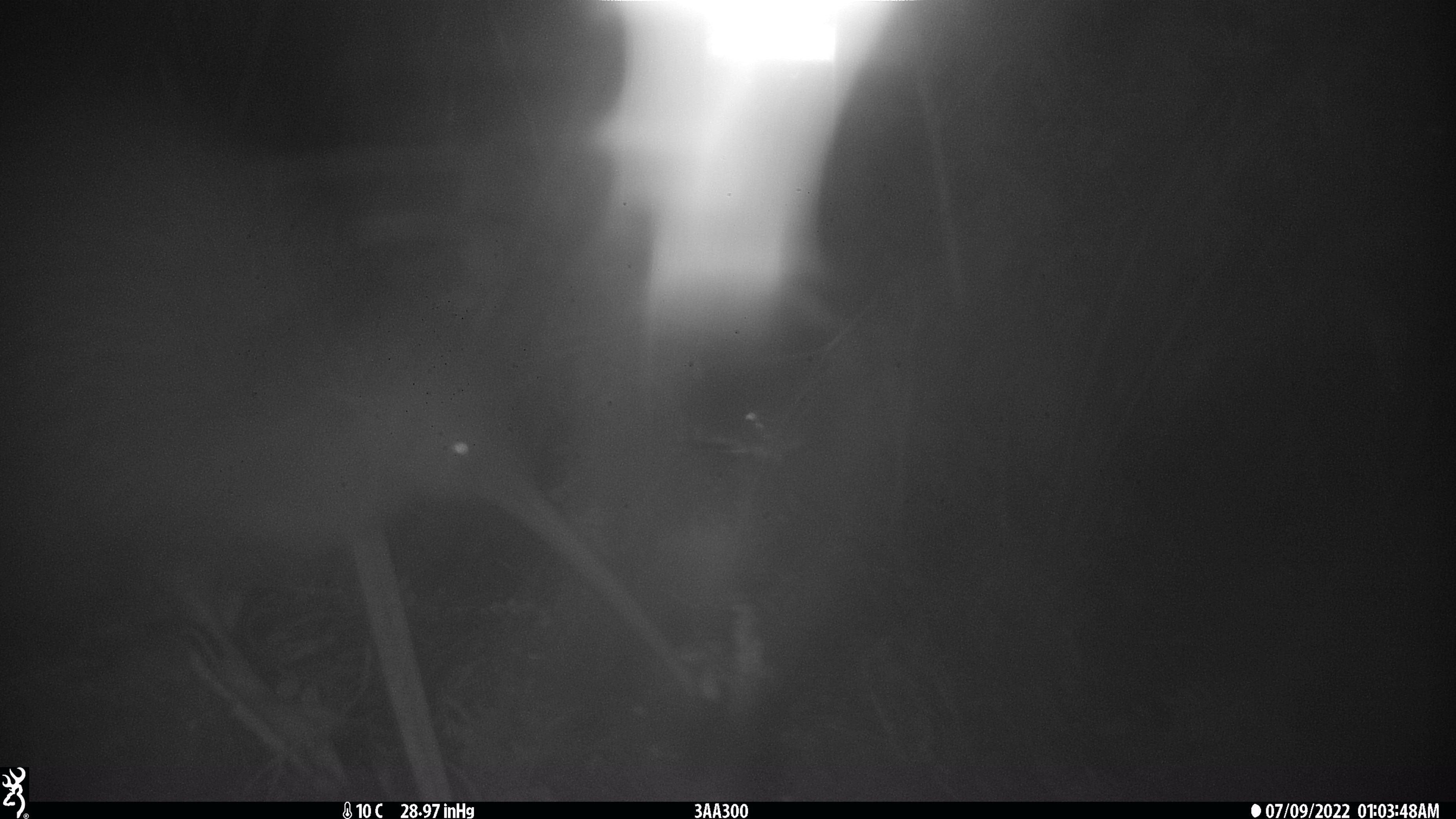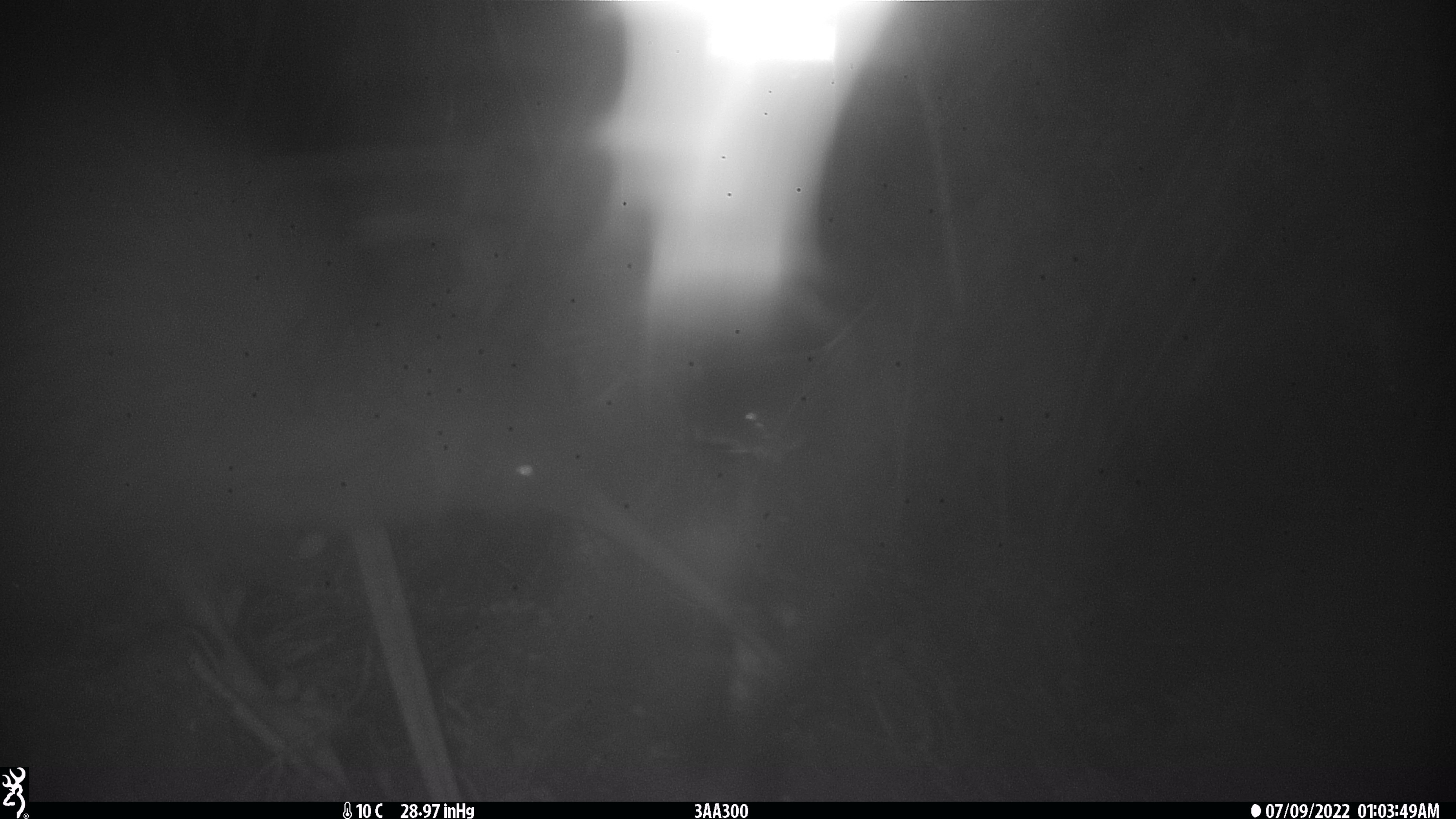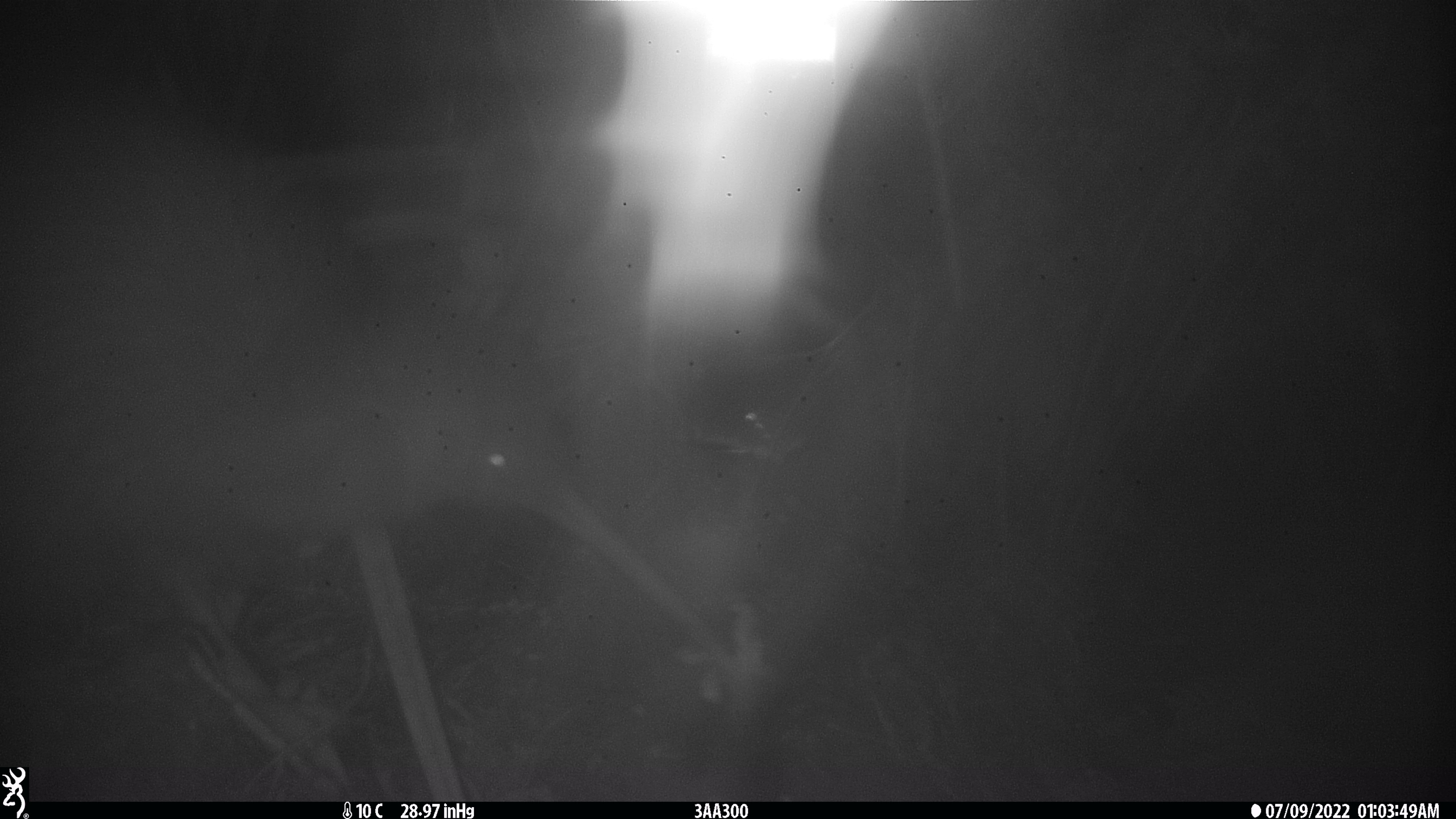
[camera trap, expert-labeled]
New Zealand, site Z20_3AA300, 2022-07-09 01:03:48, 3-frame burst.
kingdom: Animalia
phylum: Chordata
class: Aves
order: Apterygiformes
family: Apterygidae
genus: Apteryx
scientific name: Apteryx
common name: kiwi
Kiwi (Apteryx).